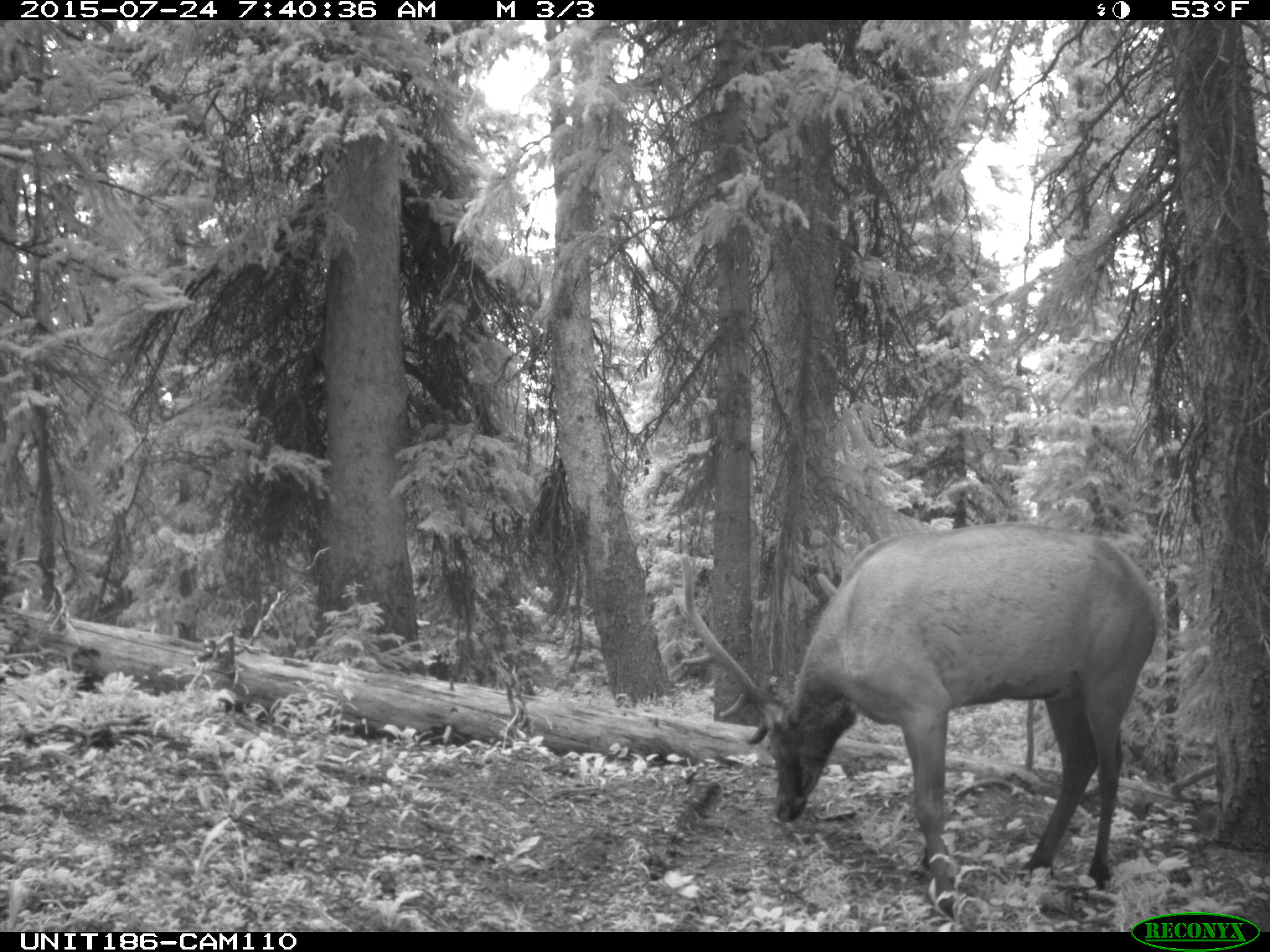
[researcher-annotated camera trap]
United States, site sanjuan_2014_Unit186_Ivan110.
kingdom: Animalia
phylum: Chordata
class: Mammalia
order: Artiodactyla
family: Cervidae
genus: Cervus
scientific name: Cervus elaphus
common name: red deer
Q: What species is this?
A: Cervus elaphus (red deer).